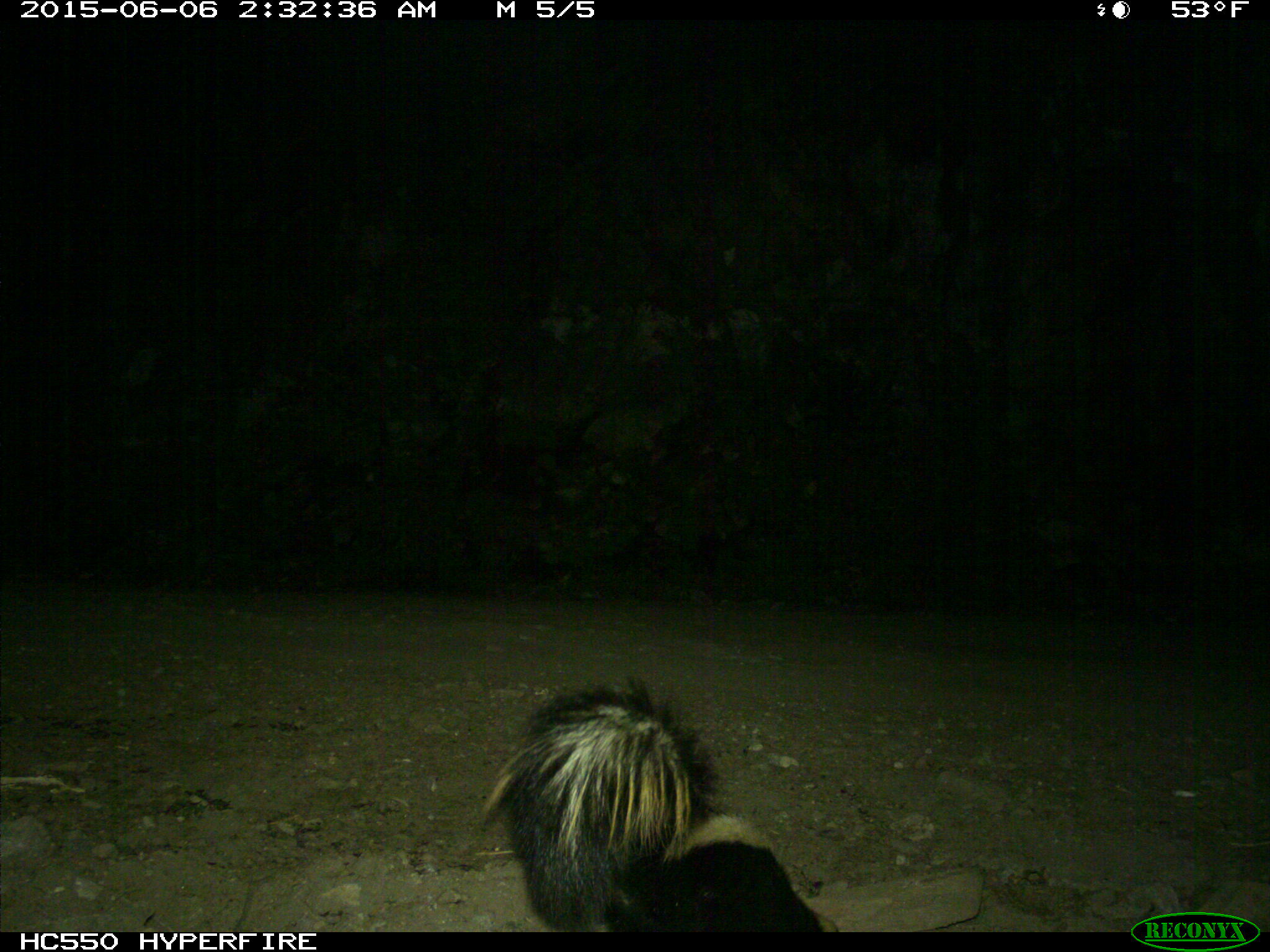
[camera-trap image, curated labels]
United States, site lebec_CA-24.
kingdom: Animalia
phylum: Chordata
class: Mammalia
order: Carnivora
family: Mephitidae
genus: Mephitis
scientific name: Mephitis mephitis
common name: striped skunk